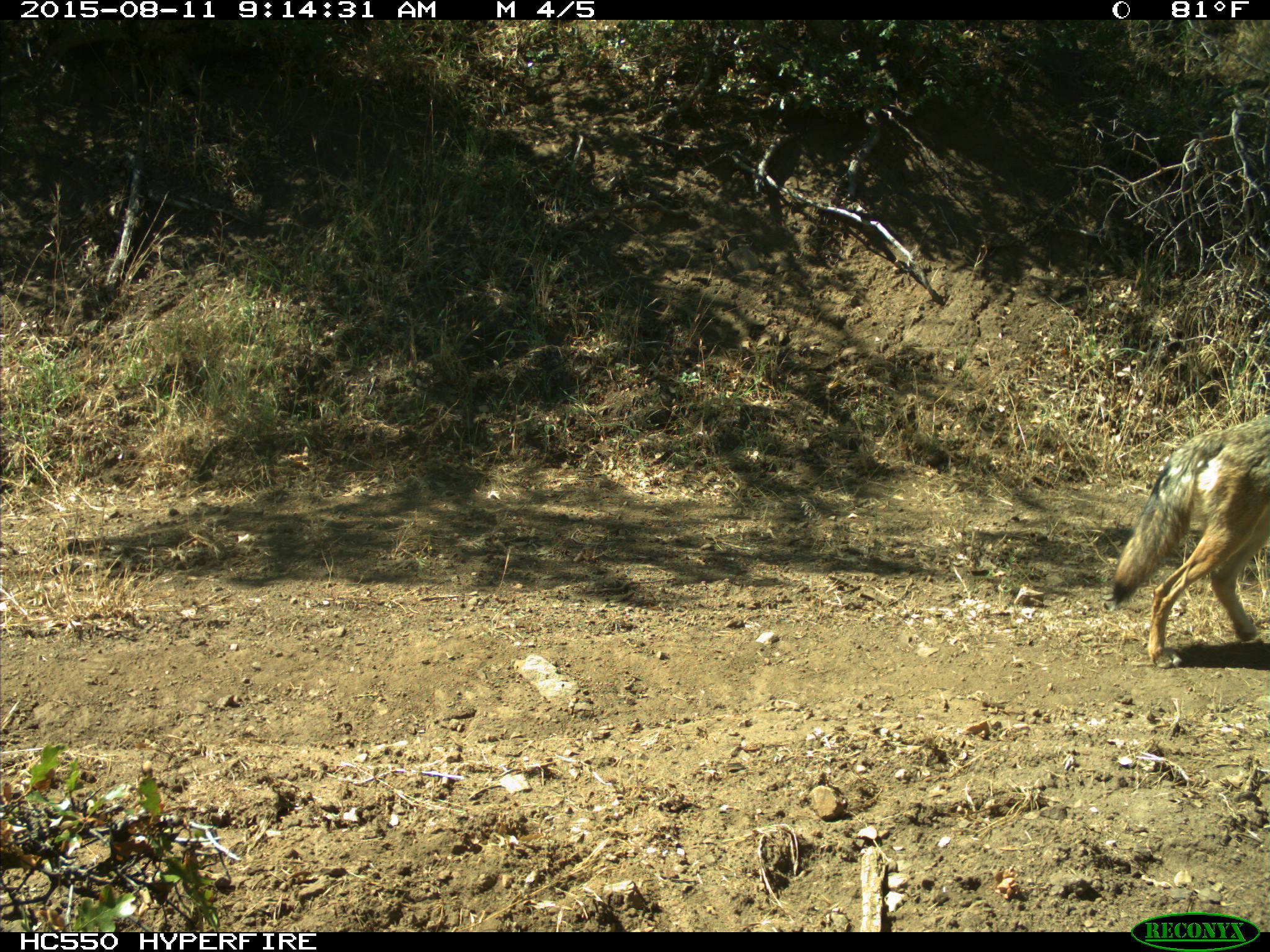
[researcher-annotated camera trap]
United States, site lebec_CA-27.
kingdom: Animalia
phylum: Chordata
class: Mammalia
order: Carnivora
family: Canidae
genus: Canis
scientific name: Canis latrans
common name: coyote